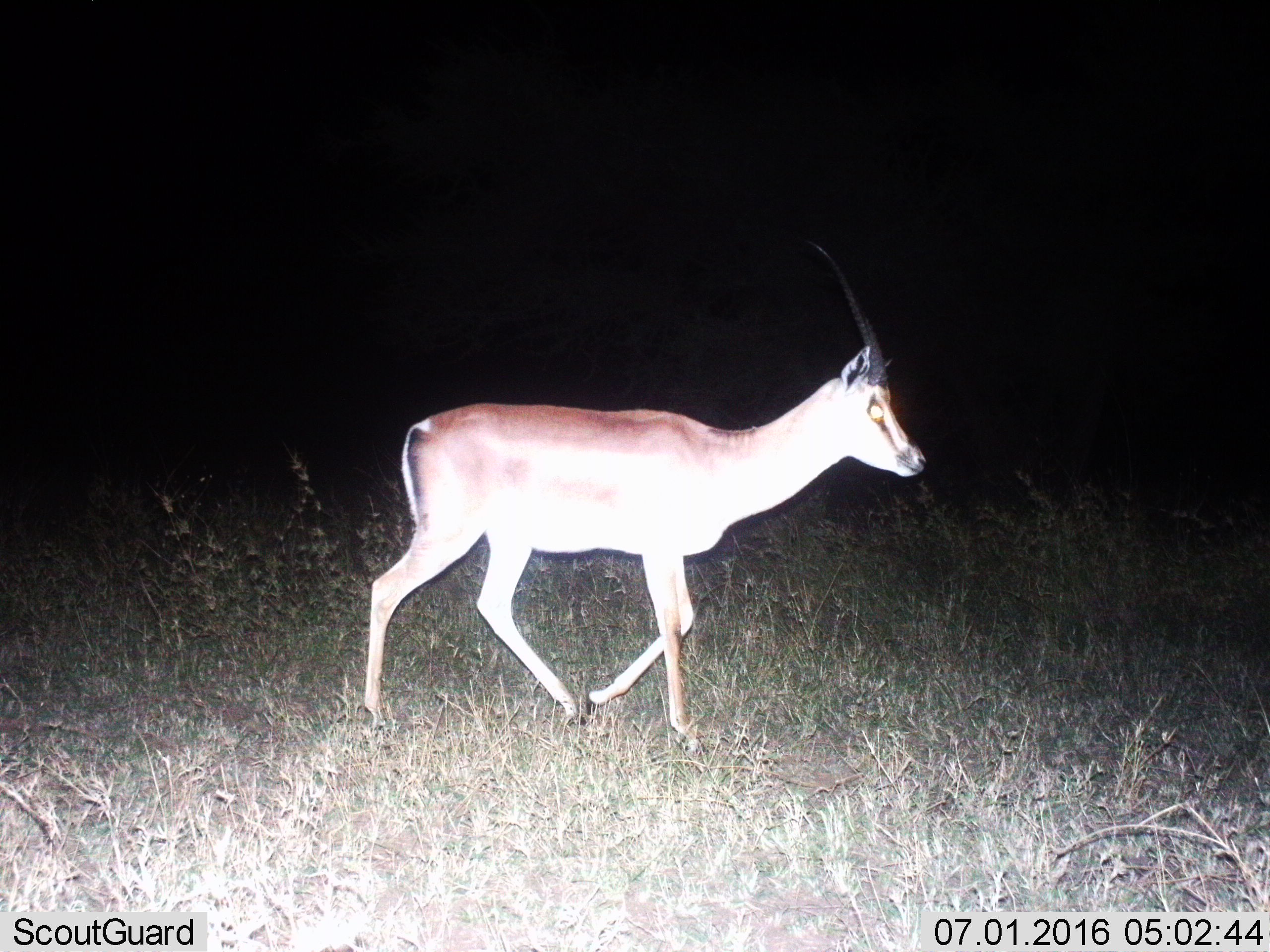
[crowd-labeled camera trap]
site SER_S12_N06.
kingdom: Animalia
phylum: Chordata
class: Mammalia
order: Artiodactyla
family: Bovidae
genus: Nanger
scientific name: Nanger granti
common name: grant's gazelle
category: gazellegrants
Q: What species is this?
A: Gazellegrants (grant's gazelle) (Nanger granti).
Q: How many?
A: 1.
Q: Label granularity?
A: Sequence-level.